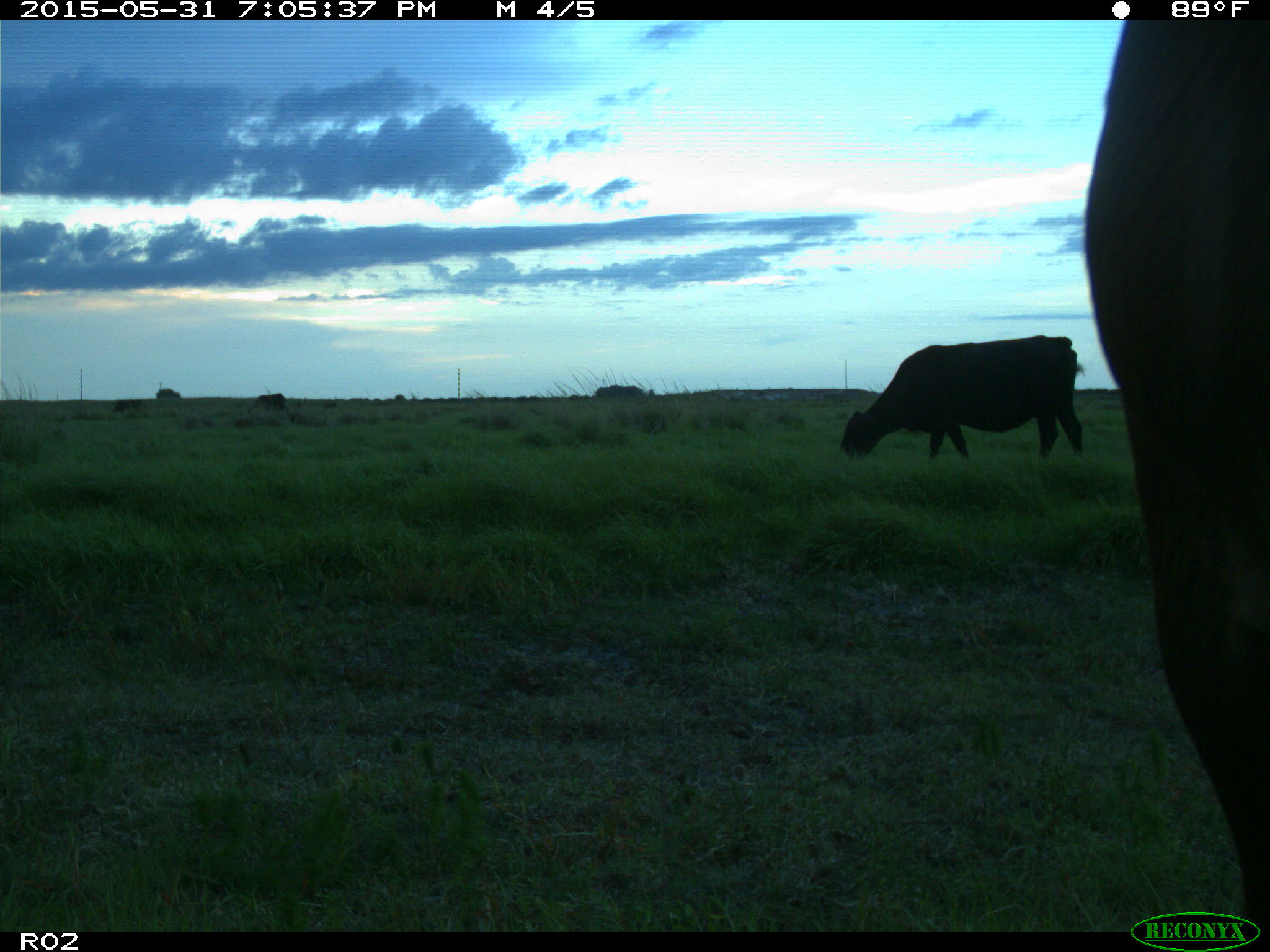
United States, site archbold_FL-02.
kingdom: Animalia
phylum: Chordata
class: Mammalia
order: Artiodactyla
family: Bovidae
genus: Bos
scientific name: Bos taurus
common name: domestic cow